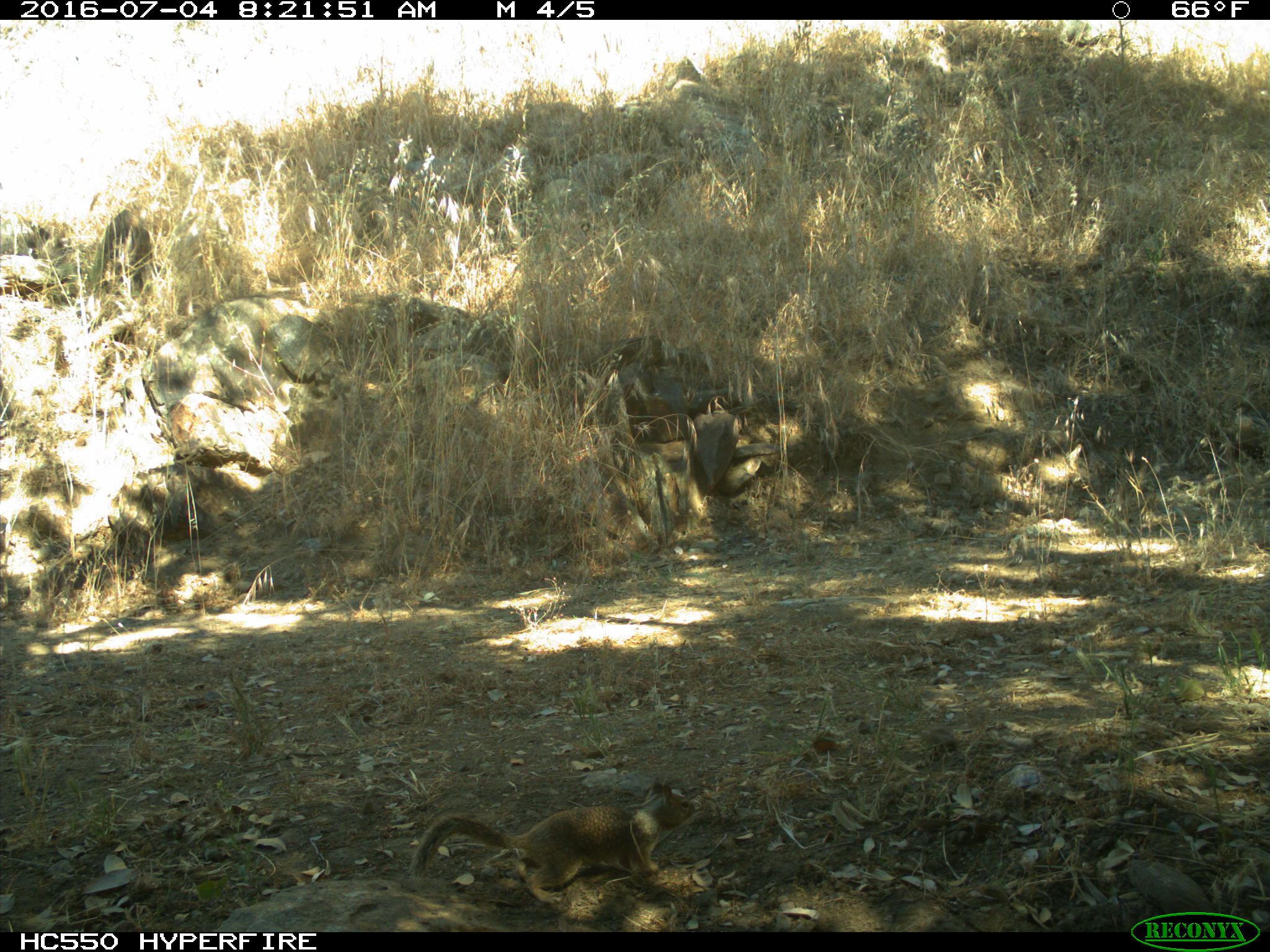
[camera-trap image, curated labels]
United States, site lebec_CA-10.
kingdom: Animalia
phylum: Chordata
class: Mammalia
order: Rodentia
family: Sciuridae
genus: Otospermophilus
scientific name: Otospermophilus beecheyi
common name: california ground squirrel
Otospermophilus beecheyi (california ground squirrel).